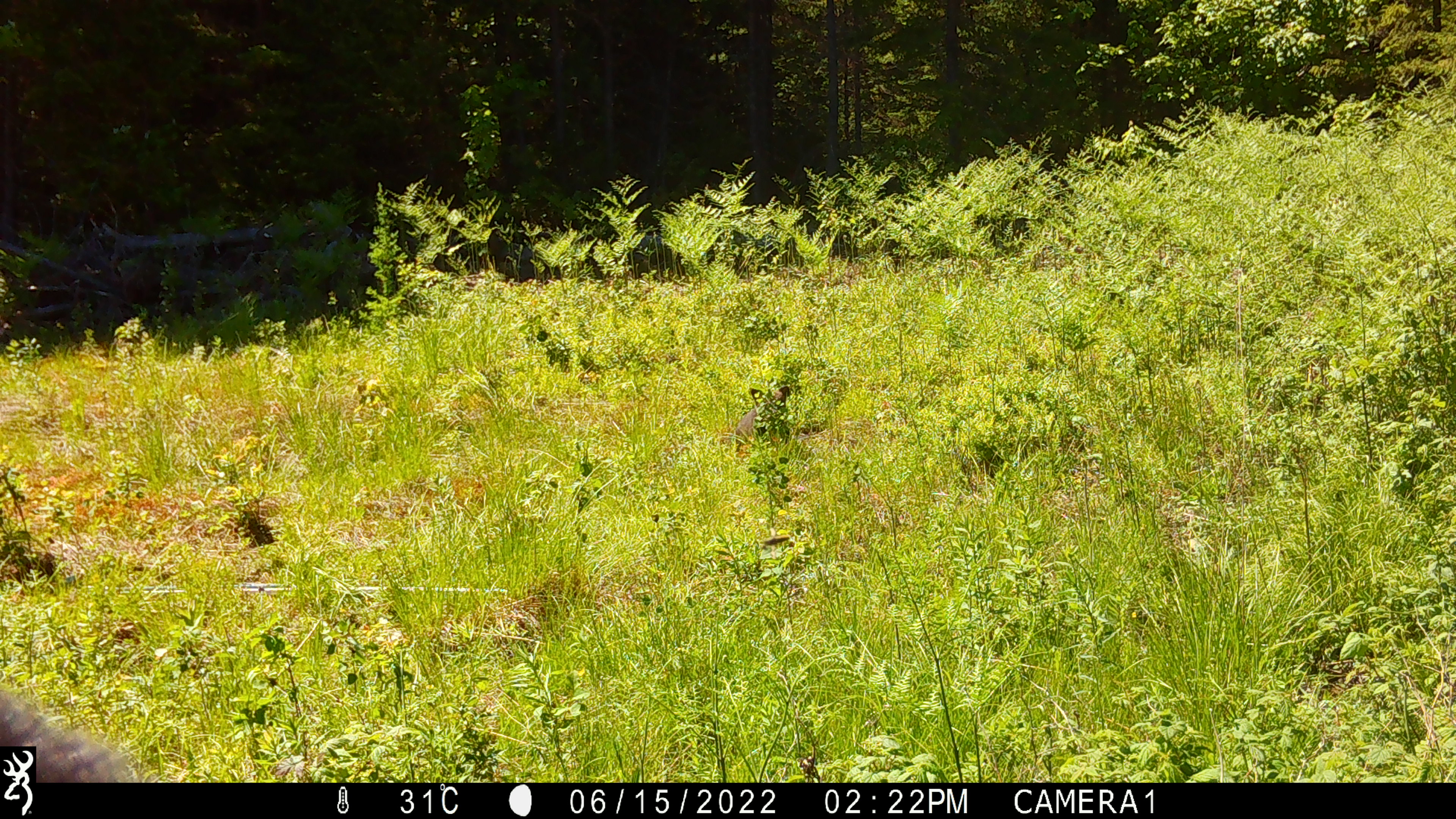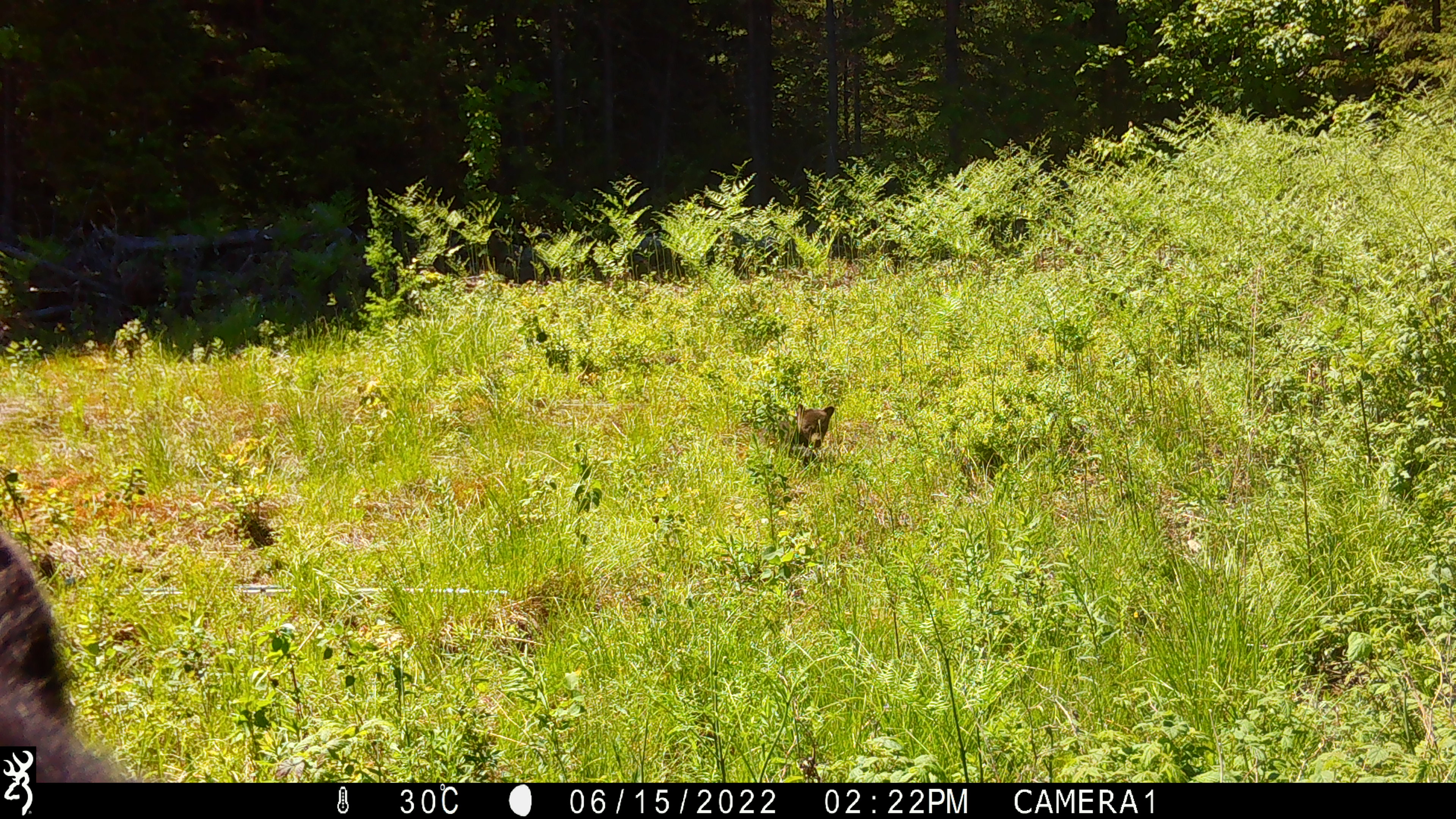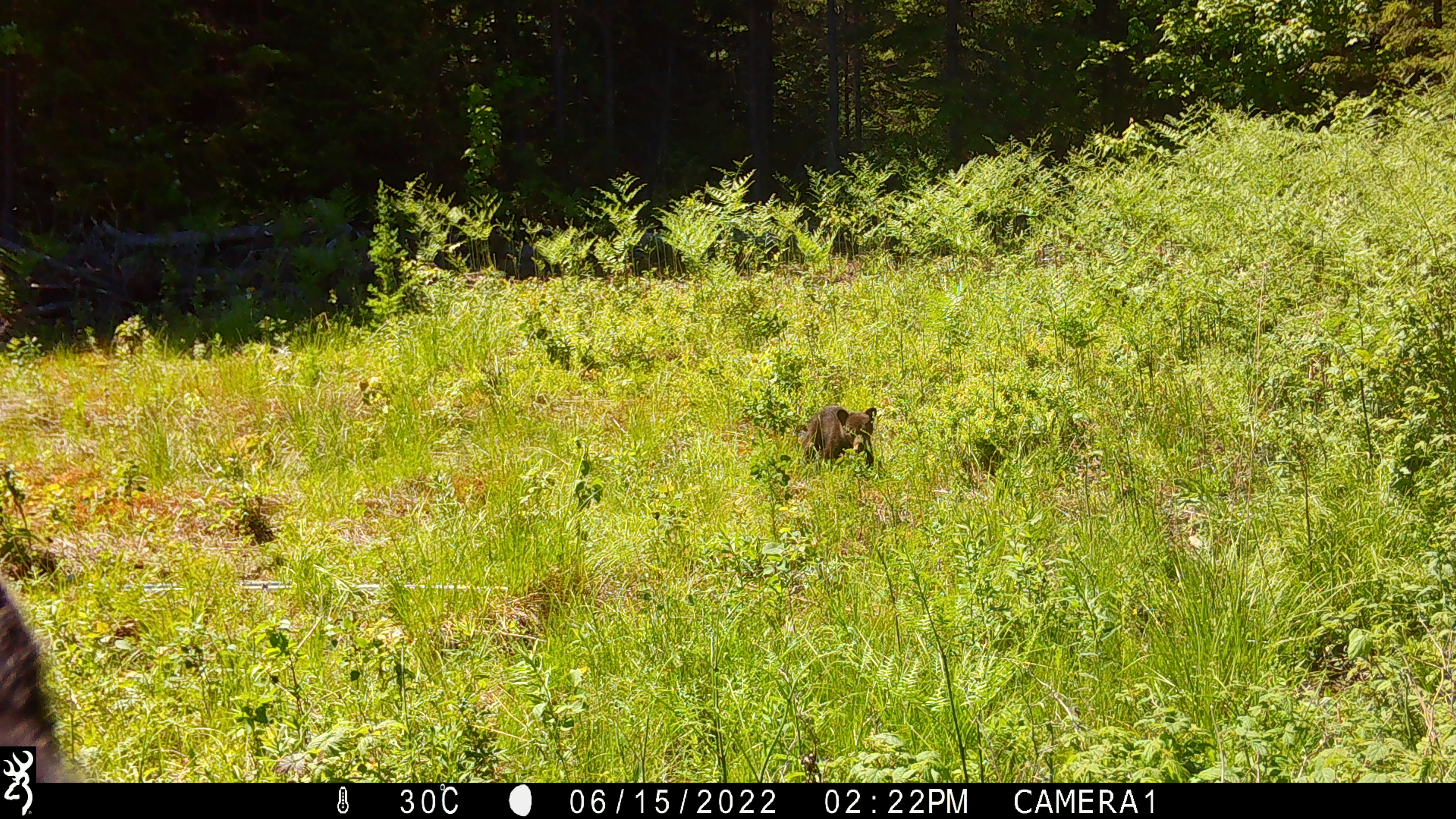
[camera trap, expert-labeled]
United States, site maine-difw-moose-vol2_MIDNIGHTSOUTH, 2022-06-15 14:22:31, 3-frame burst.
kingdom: Animalia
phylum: Chordata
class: Mammalia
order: Carnivora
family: Ursidae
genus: Ursus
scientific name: Ursus americanus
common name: black bear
Black bear (Ursus americanus).